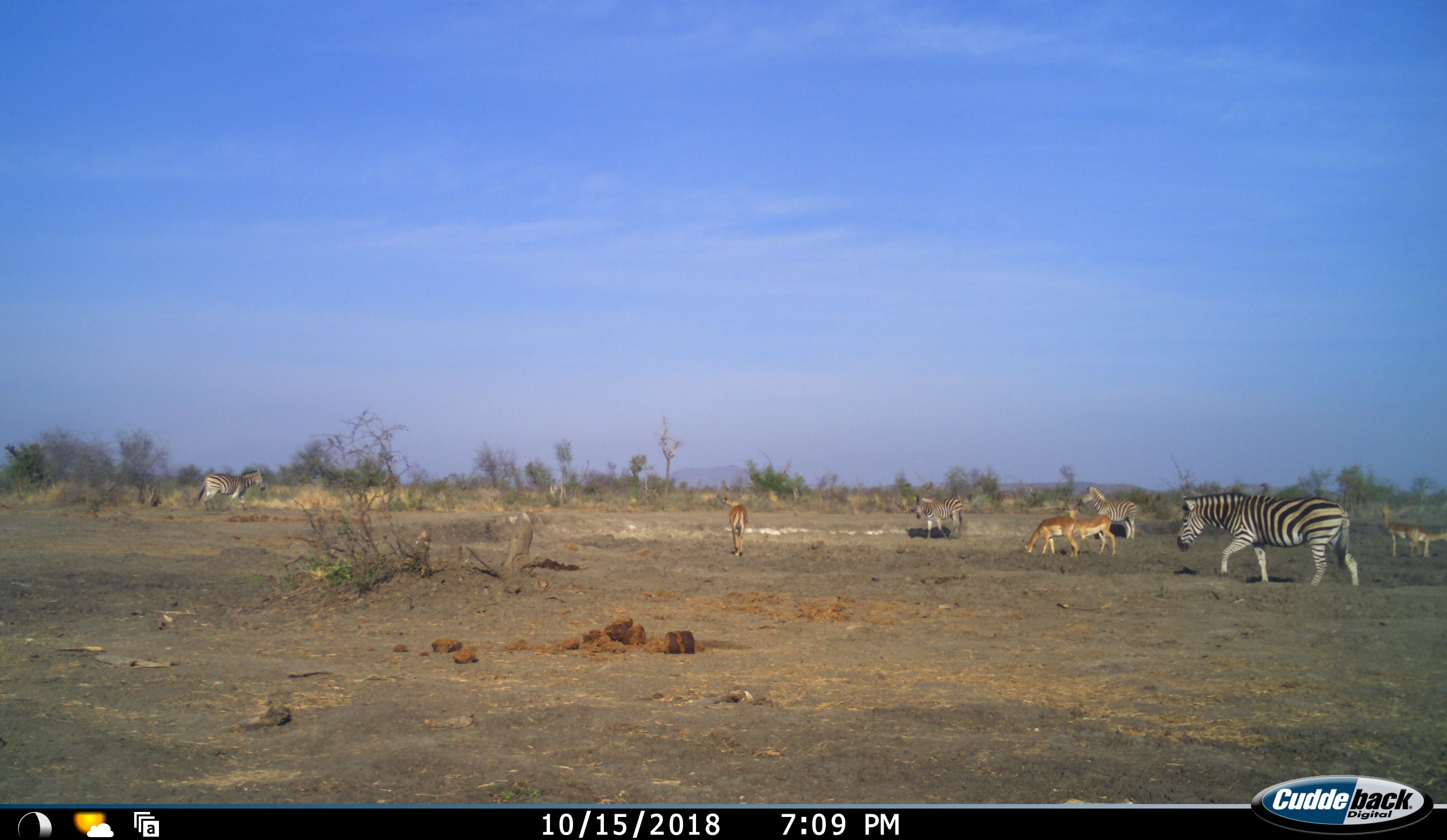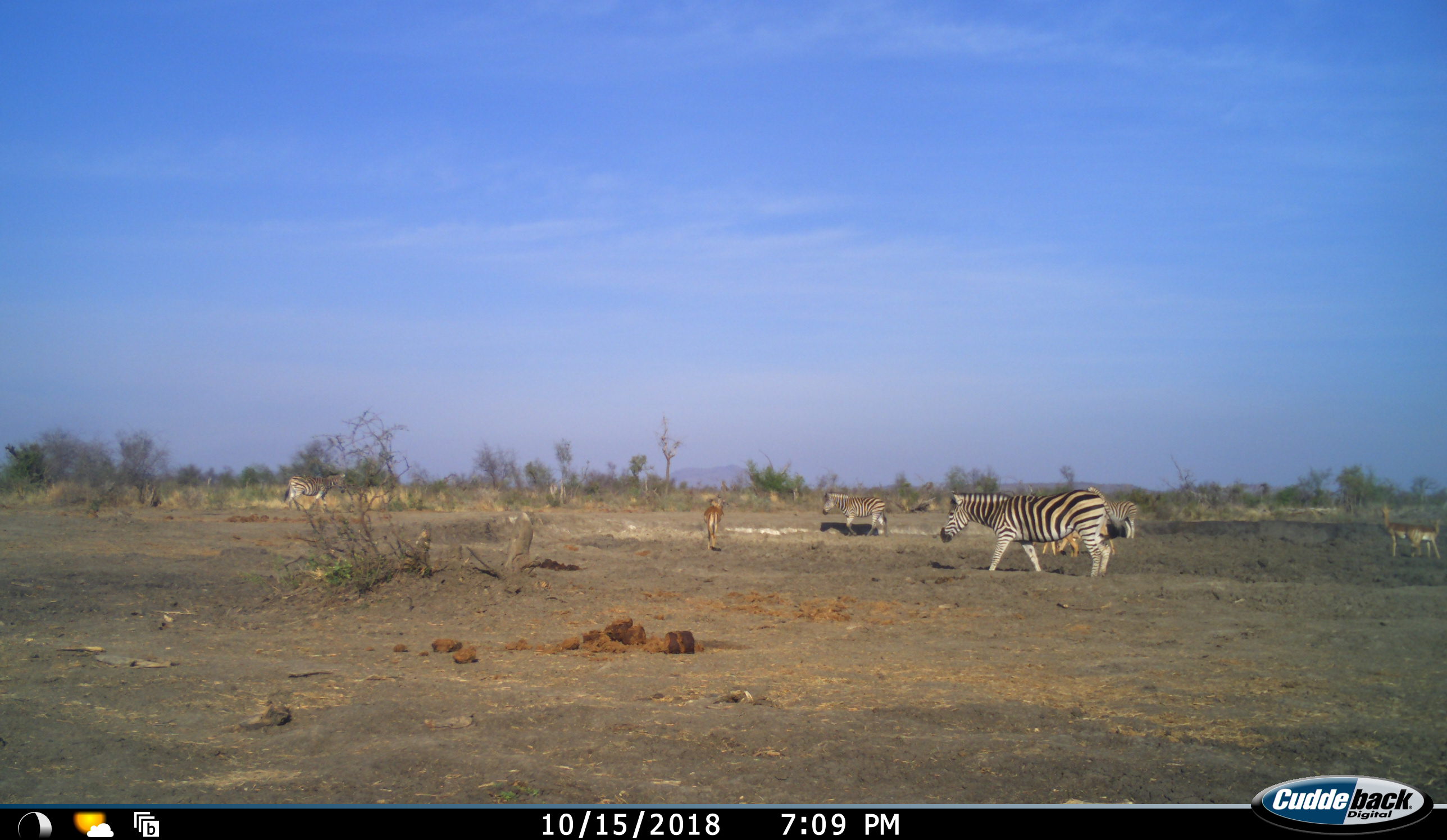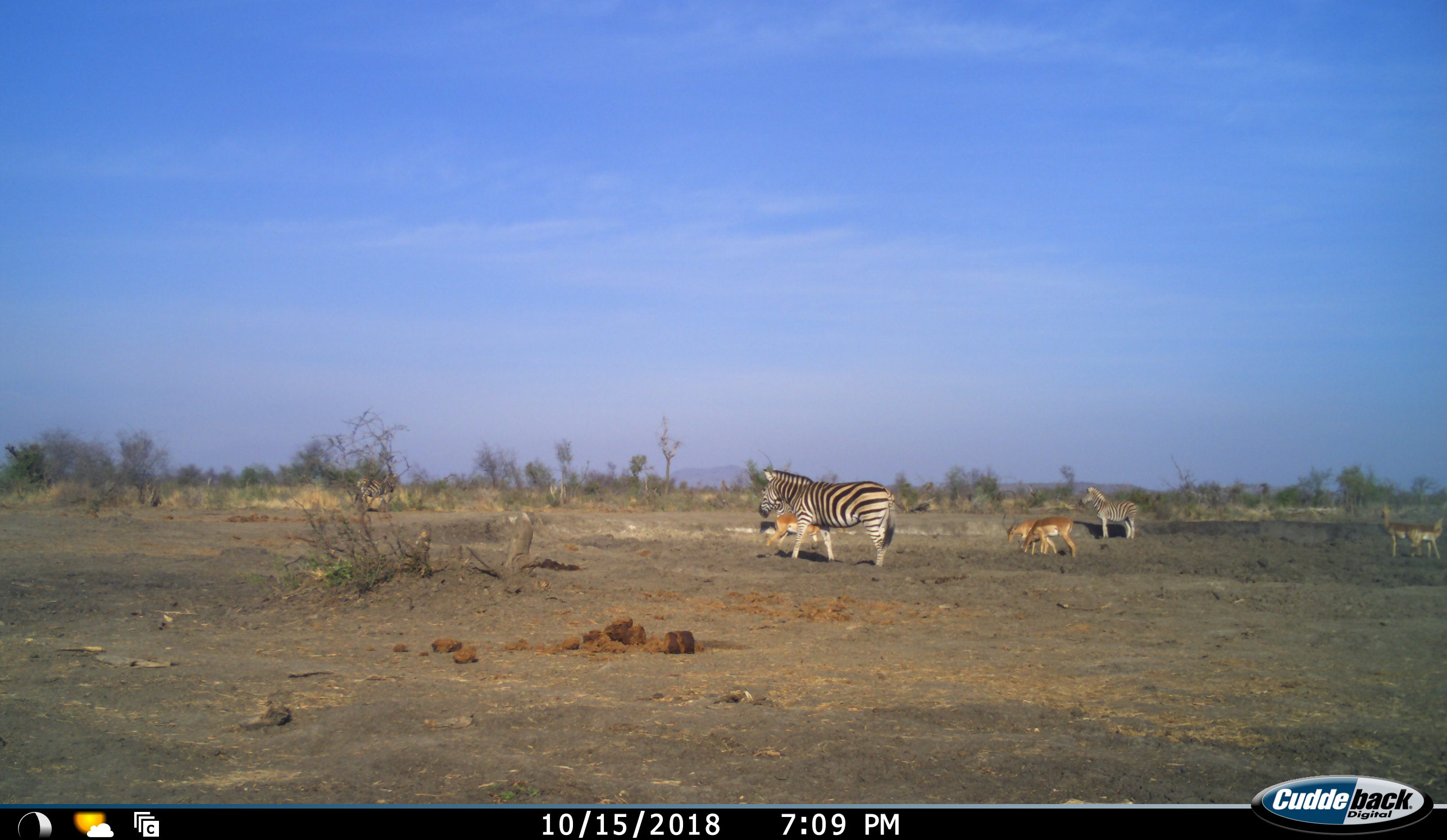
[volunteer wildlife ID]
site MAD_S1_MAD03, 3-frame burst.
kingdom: Animalia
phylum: Chordata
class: Mammalia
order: Artiodactyla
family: Bovidae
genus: Aepyceros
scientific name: Aepyceros melampus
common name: impala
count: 5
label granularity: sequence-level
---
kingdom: Animalia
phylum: Chordata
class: Mammalia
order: Perissodactyla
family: Equidae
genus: Equus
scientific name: Equus quagga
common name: plains zebra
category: zebraplains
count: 4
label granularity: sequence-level